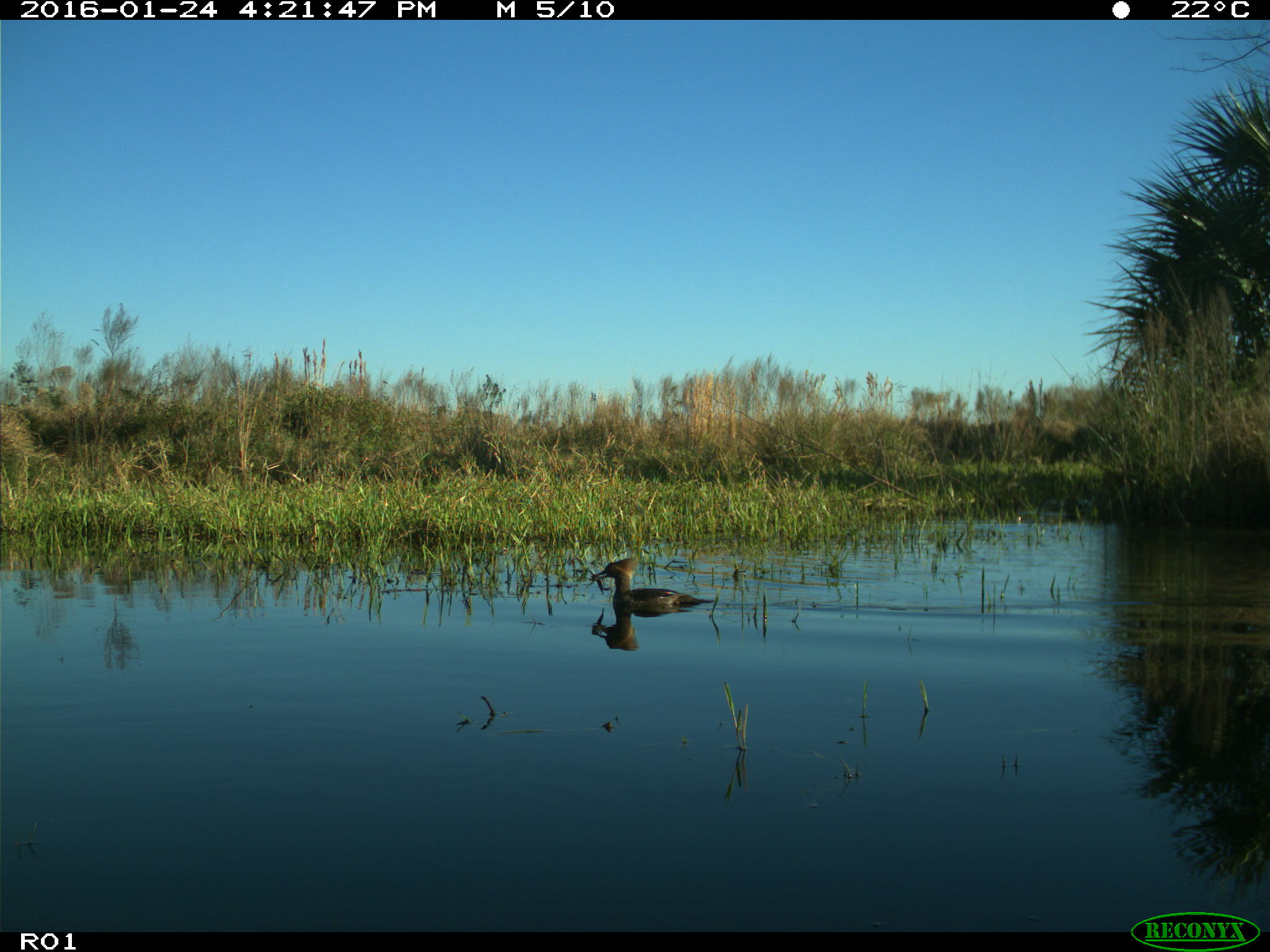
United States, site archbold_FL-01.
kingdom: Animalia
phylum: Chordata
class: Aves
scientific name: Aves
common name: birds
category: unidentified bird